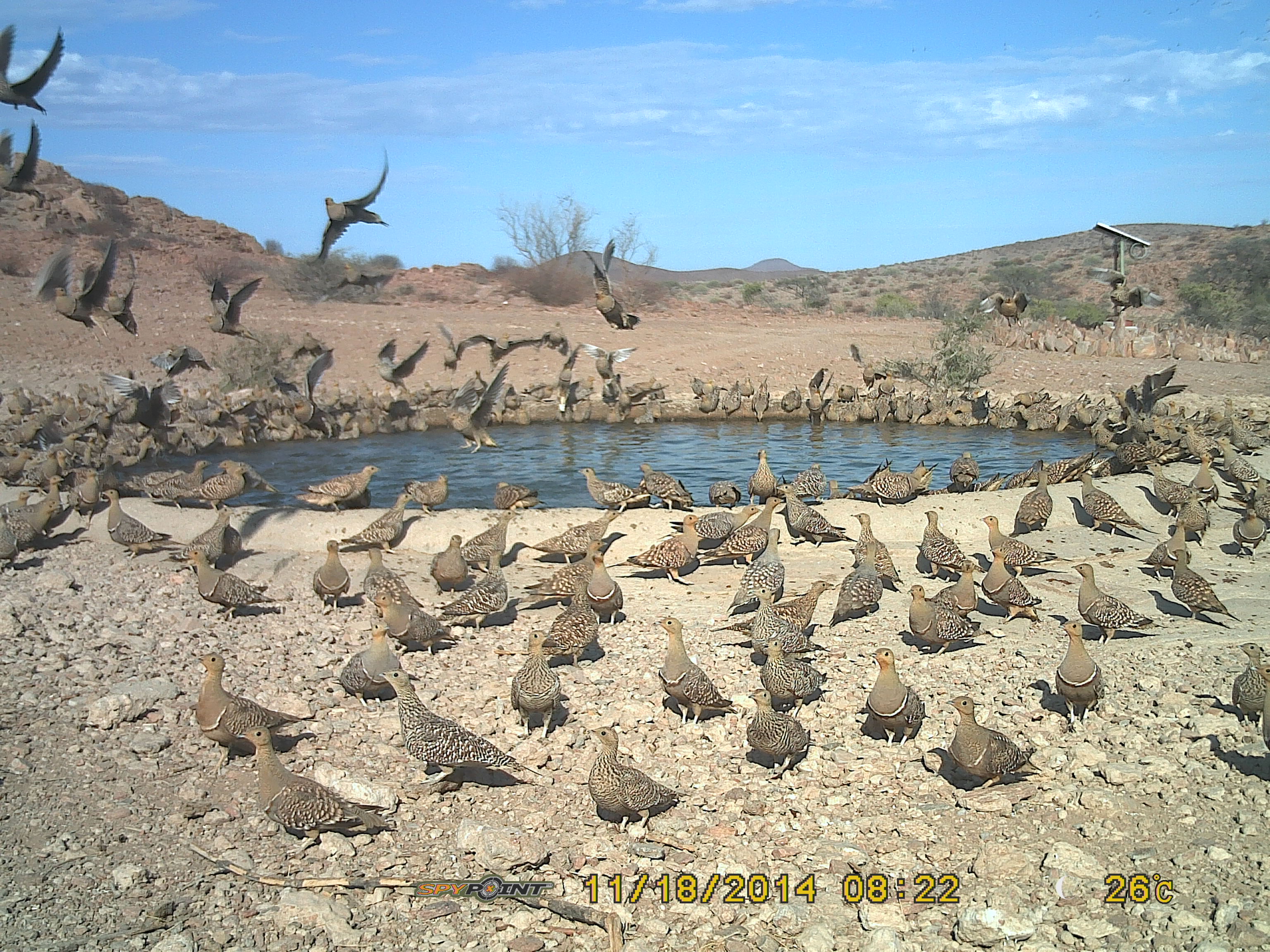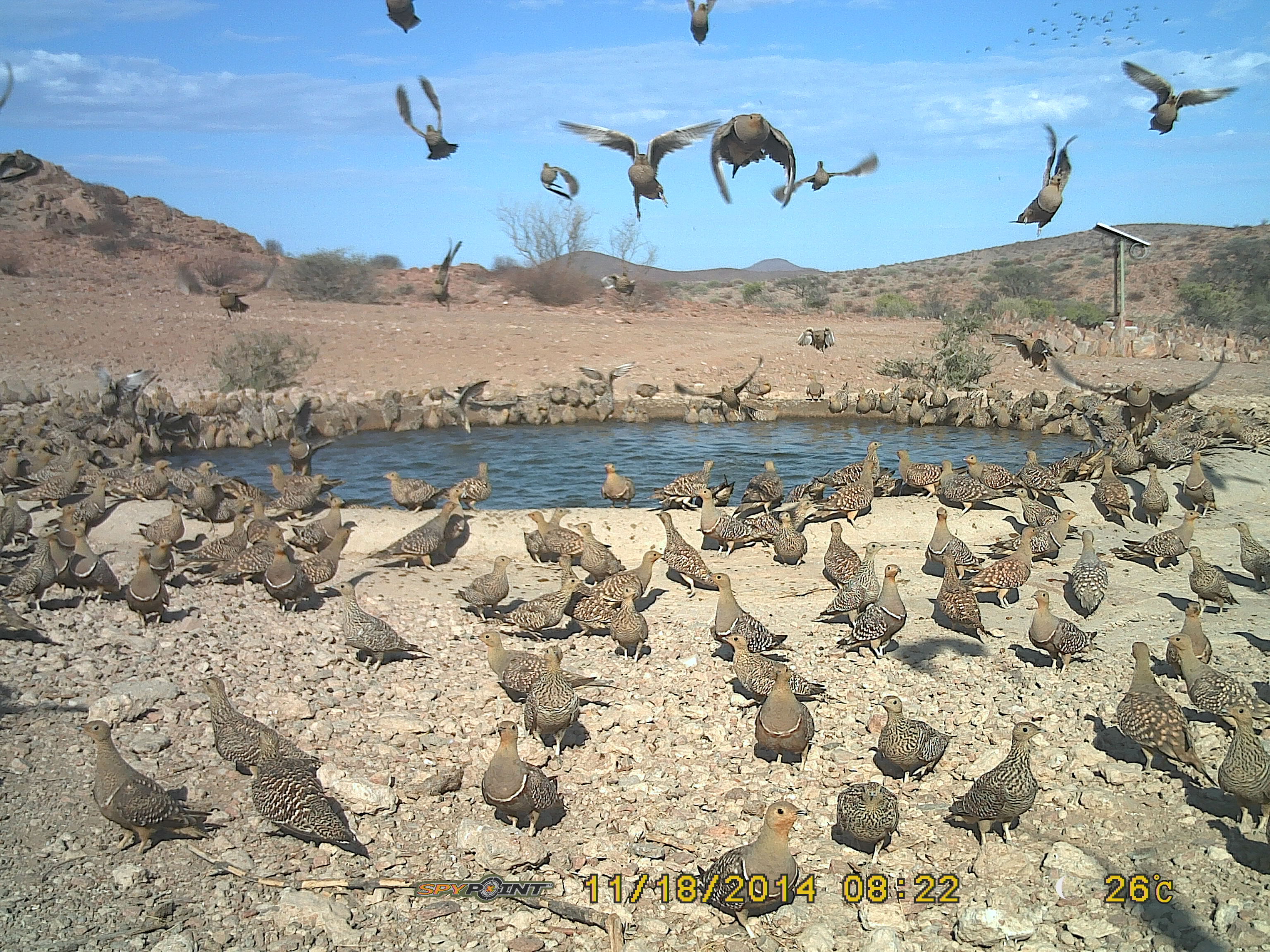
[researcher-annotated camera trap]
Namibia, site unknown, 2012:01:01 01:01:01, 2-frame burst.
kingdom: Animalia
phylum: Chordata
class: Aves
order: Pterocliformes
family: Pteroclidae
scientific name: Pteroclidae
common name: sandgrouse